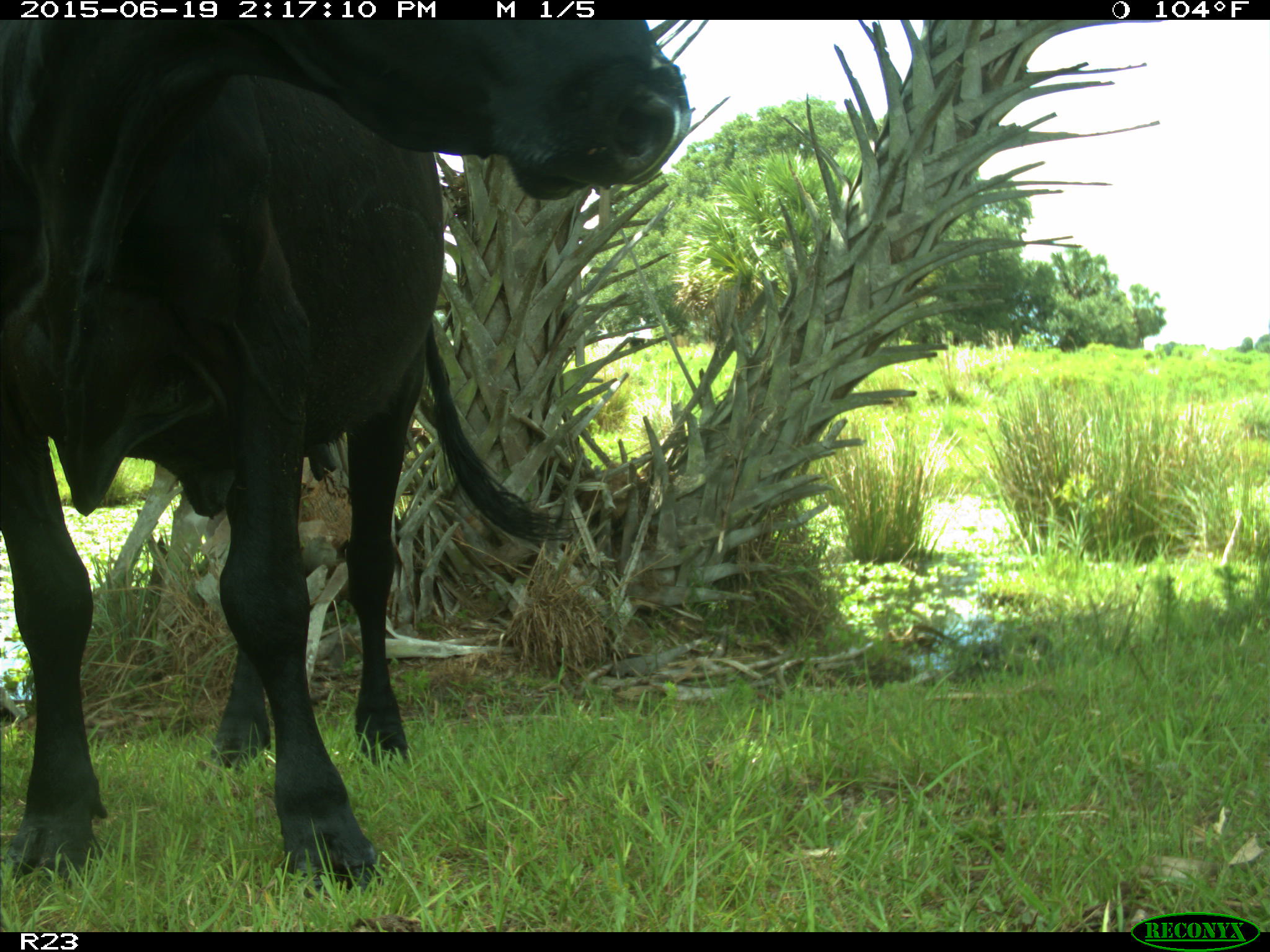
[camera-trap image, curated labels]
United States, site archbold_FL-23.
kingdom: Animalia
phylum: Chordata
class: Mammalia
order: Artiodactyla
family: Bovidae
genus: Bos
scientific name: Bos taurus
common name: domestic cow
Bos taurus (domestic cow).